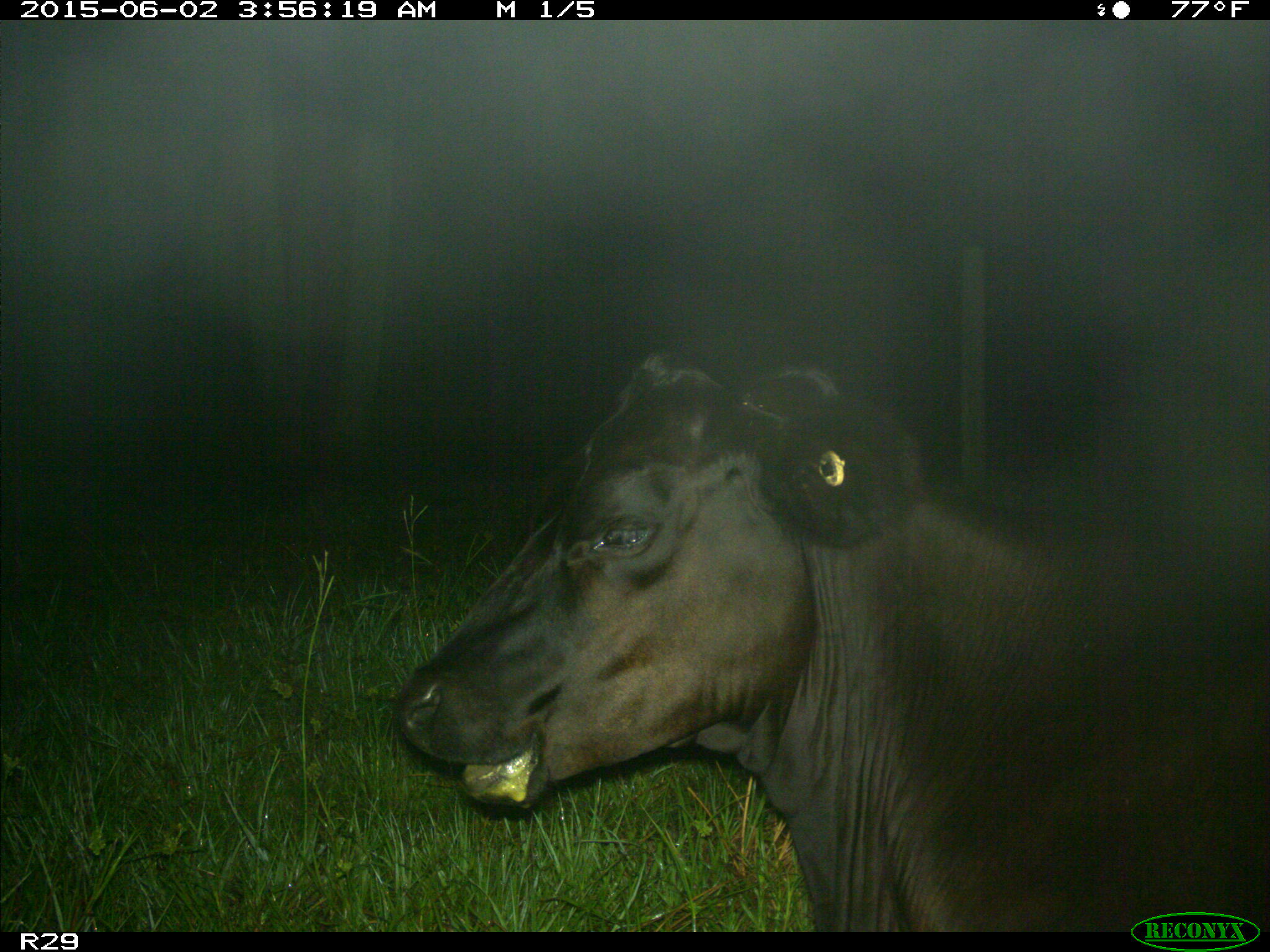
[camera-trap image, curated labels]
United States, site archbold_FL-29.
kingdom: Animalia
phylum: Chordata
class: Mammalia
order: Artiodactyla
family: Bovidae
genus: Bos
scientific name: Bos taurus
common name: domestic cow